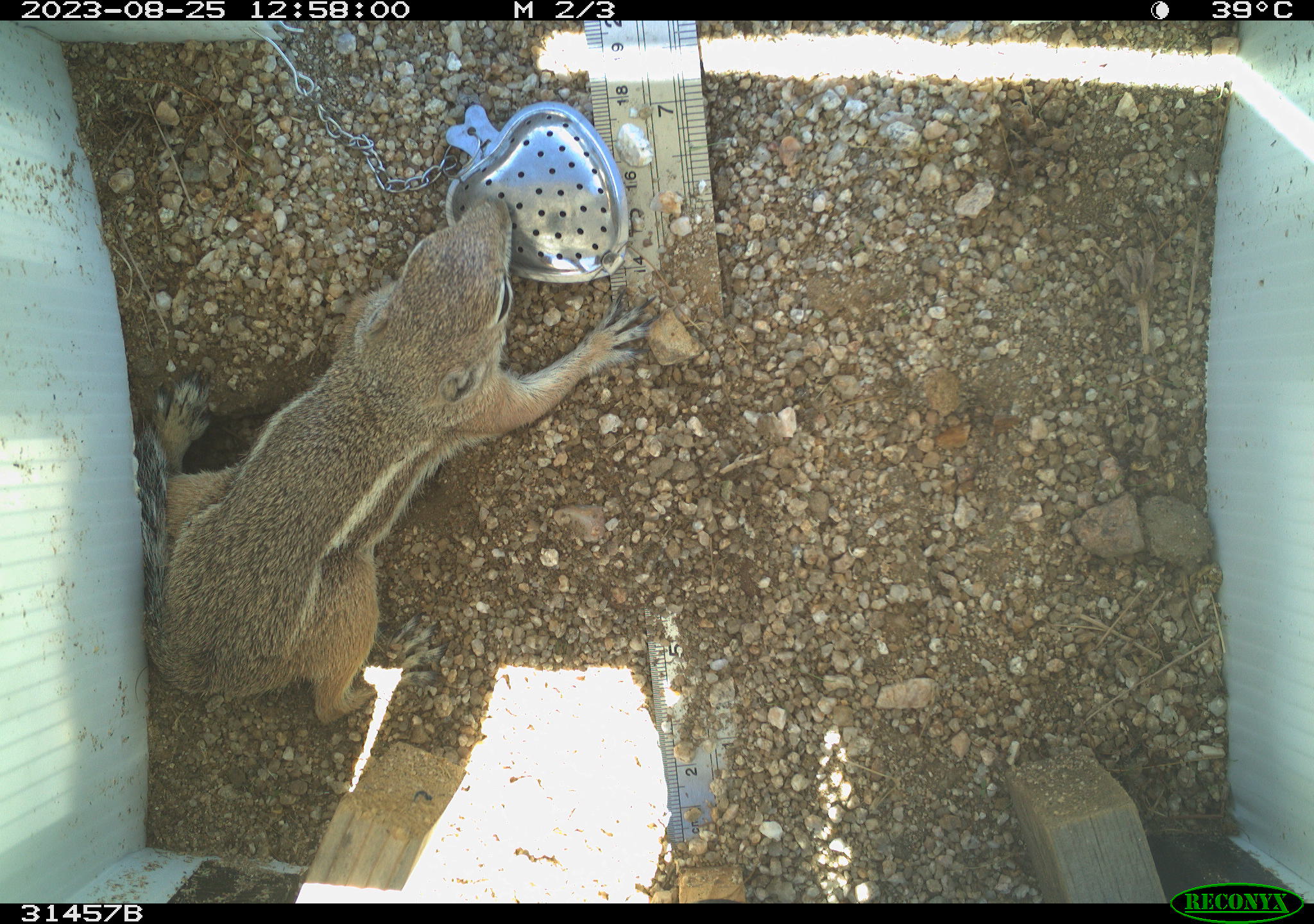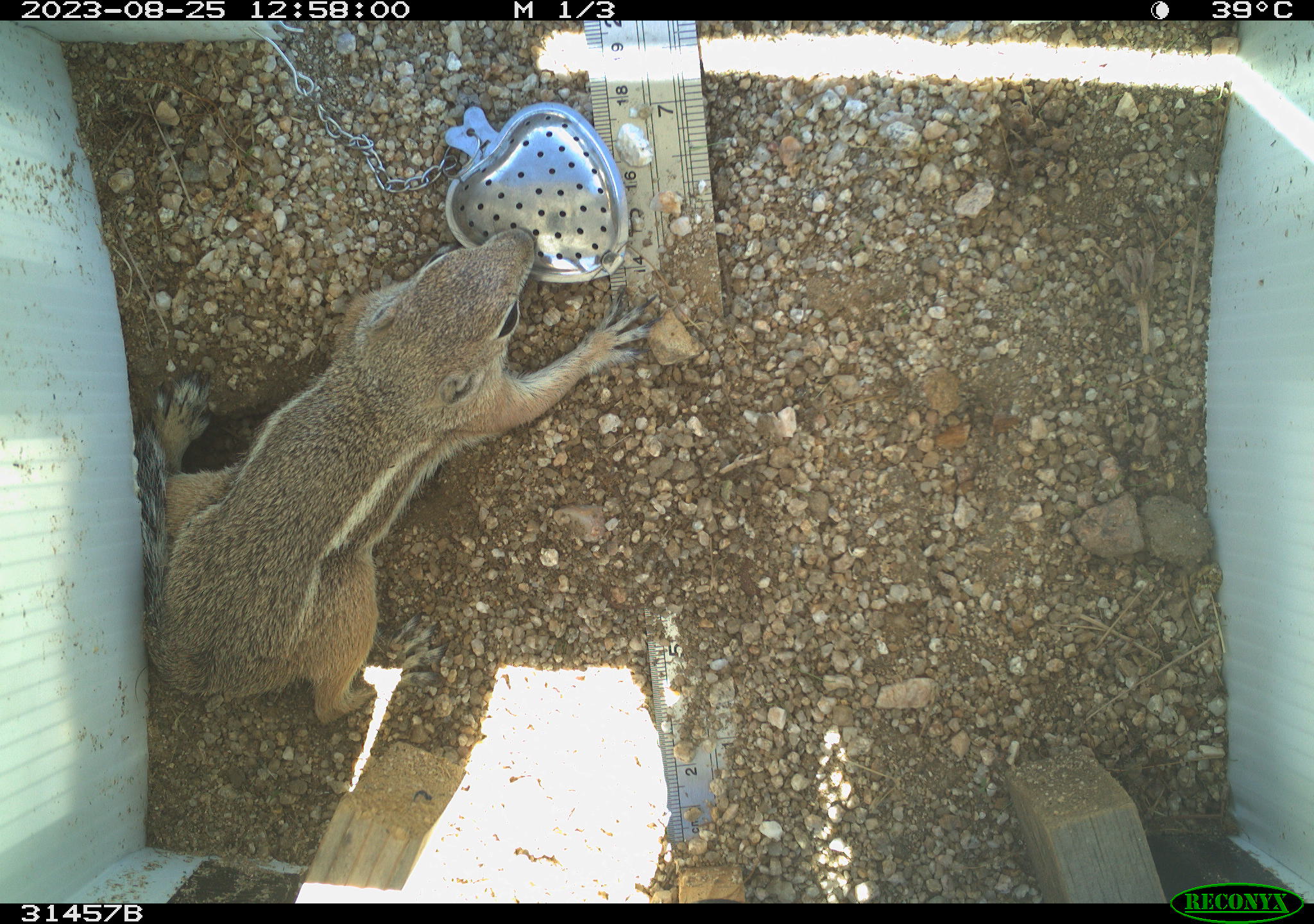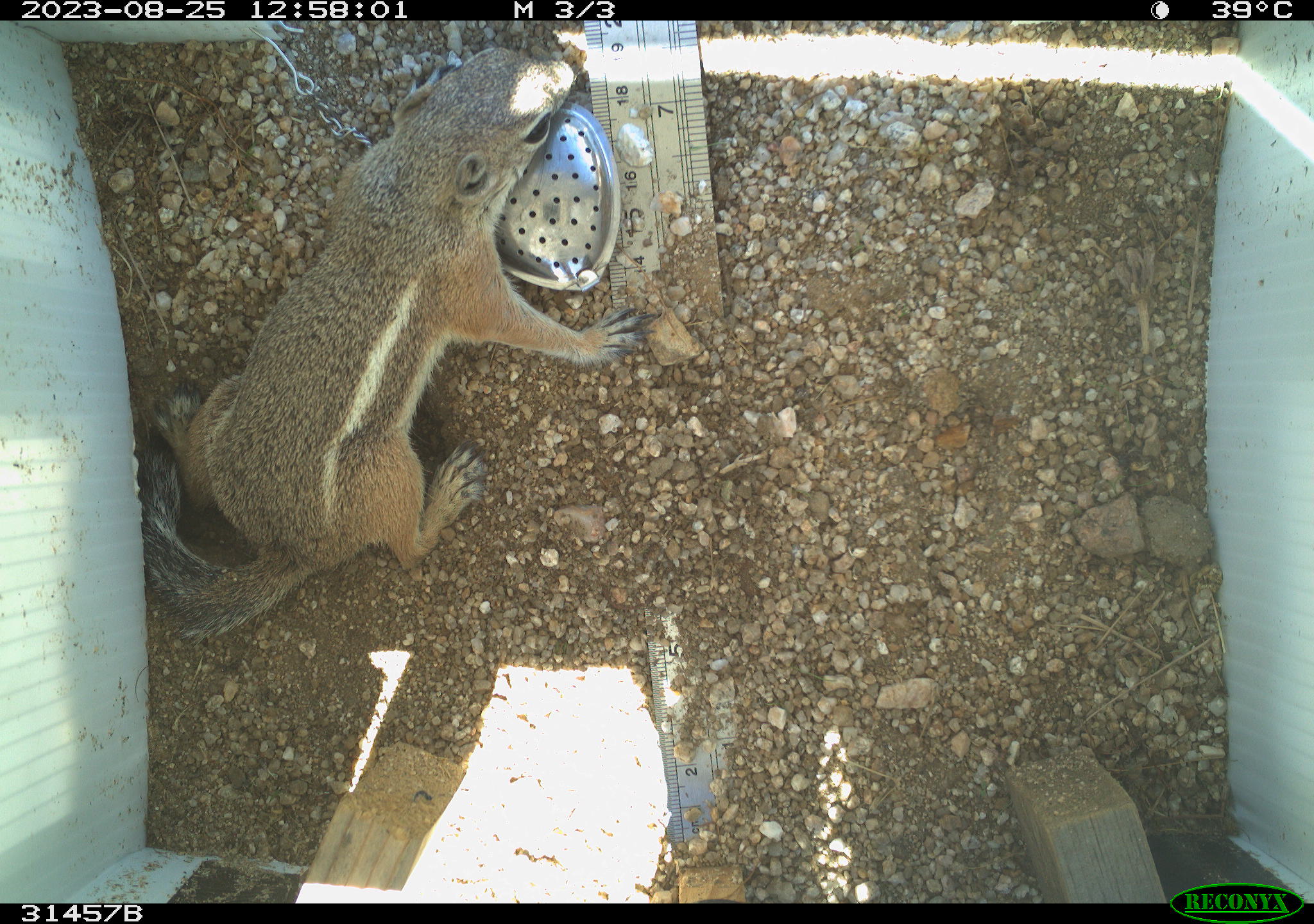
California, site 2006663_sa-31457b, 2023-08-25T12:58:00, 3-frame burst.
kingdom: Animalia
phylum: Chordata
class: Mammalia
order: Rodentia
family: Sciuridae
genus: Ammospermophilus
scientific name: Ammospermophilus leucurus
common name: white-tailed antelope squirrel